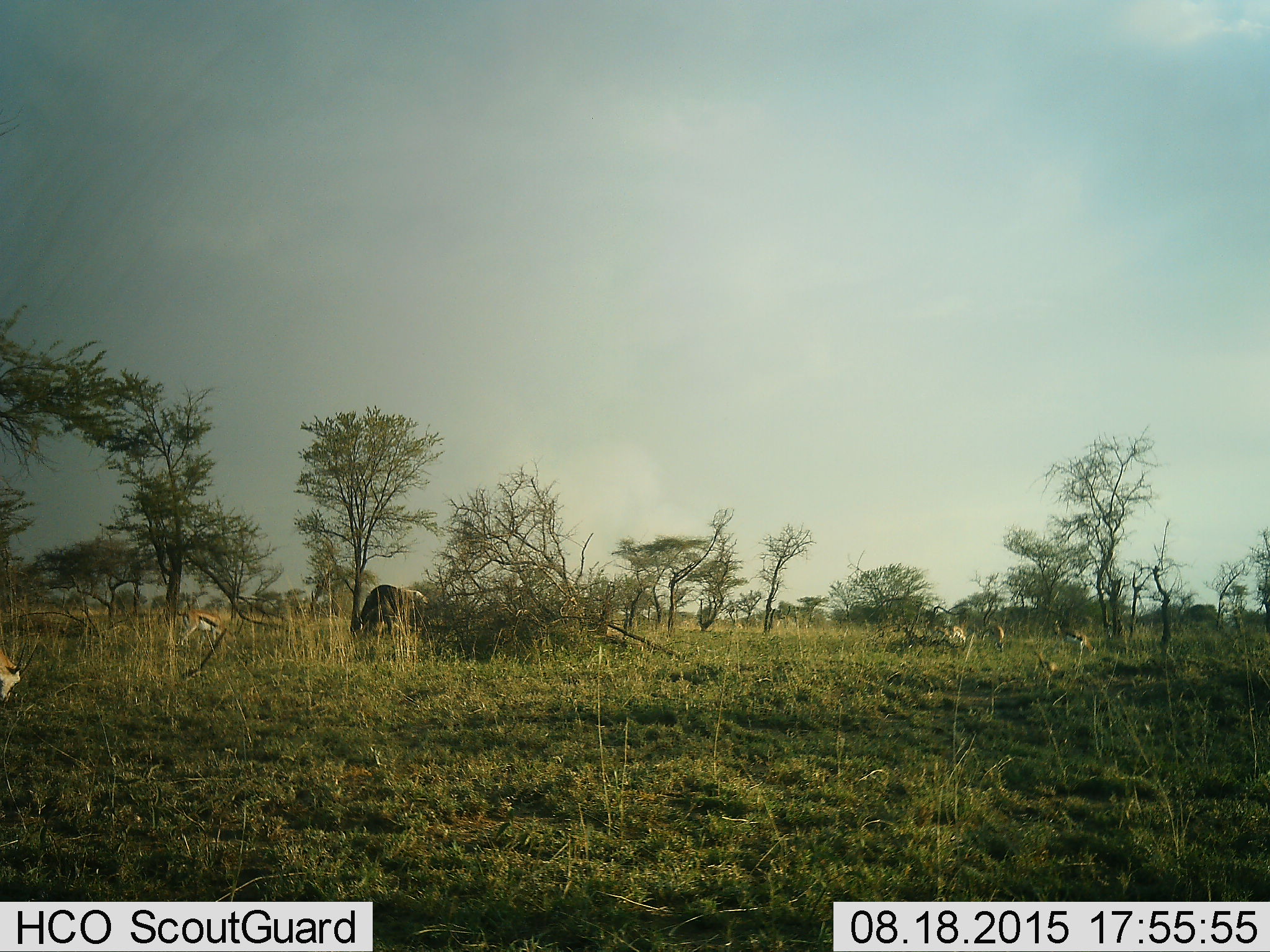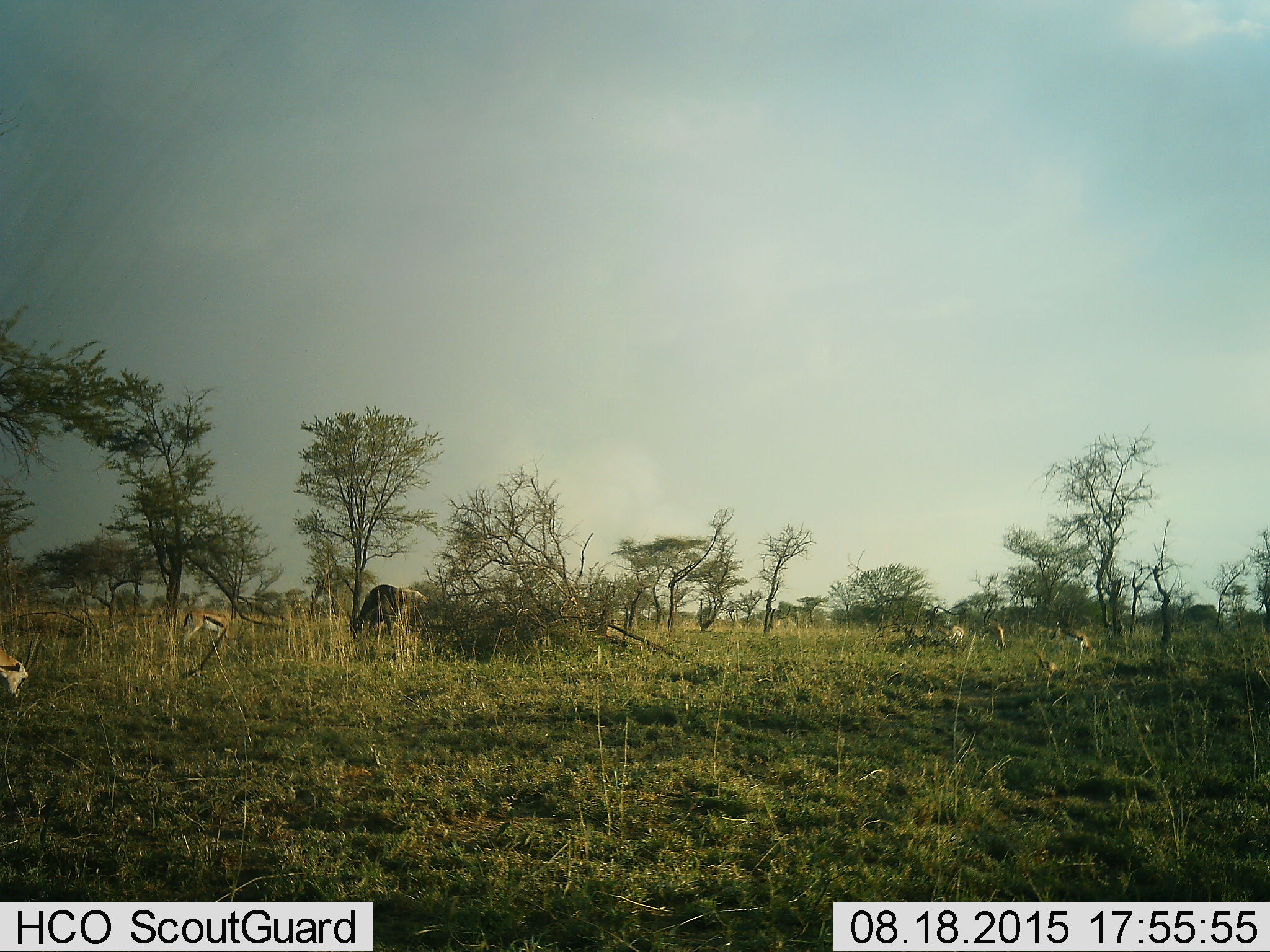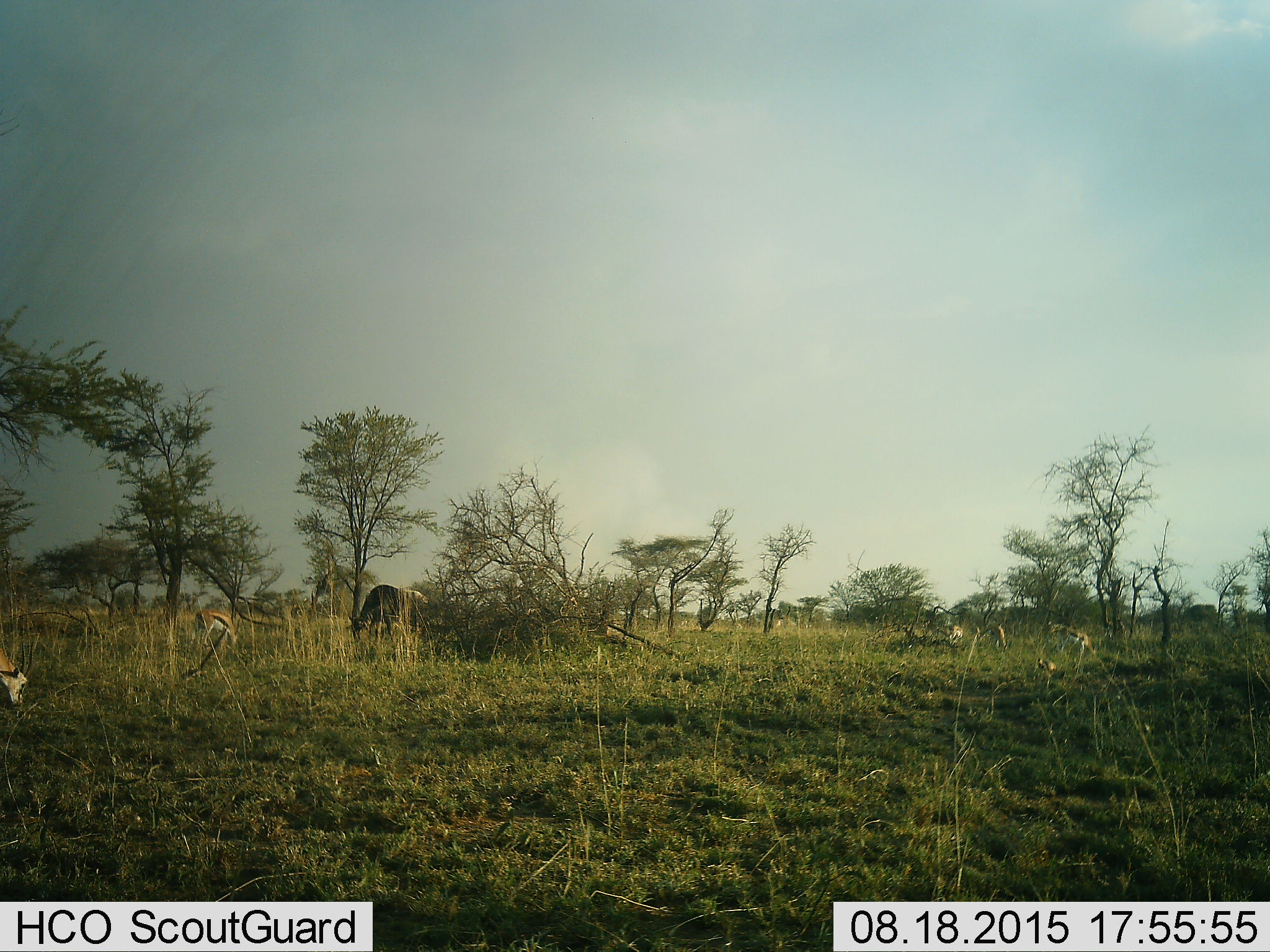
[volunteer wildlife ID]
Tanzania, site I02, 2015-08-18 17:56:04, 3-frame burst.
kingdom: Animalia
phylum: Chordata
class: Mammalia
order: Artiodactyla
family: Bovidae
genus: Eudorcas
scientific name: Eudorcas thomsonii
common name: thomson's gazelle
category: gazellethomsons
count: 6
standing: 55%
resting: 27%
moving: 36%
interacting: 9%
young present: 9%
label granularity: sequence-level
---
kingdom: Animalia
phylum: Chordata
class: Mammalia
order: Artiodactyla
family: Bovidae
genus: Connochaetes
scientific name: Connochaetes taurinus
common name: blue wildebeest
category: wildebeest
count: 1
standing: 25%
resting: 0%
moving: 0%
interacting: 0%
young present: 0%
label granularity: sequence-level